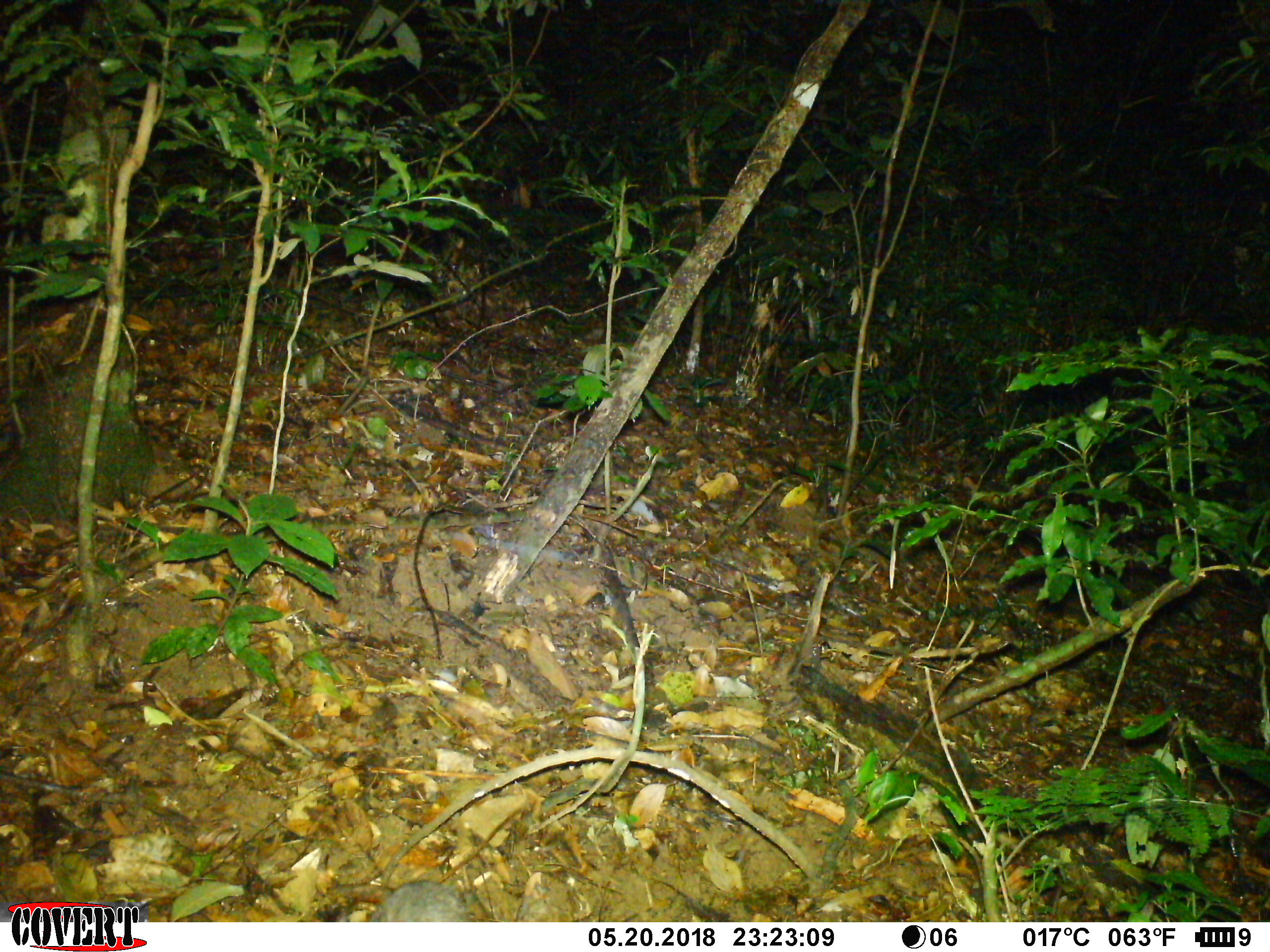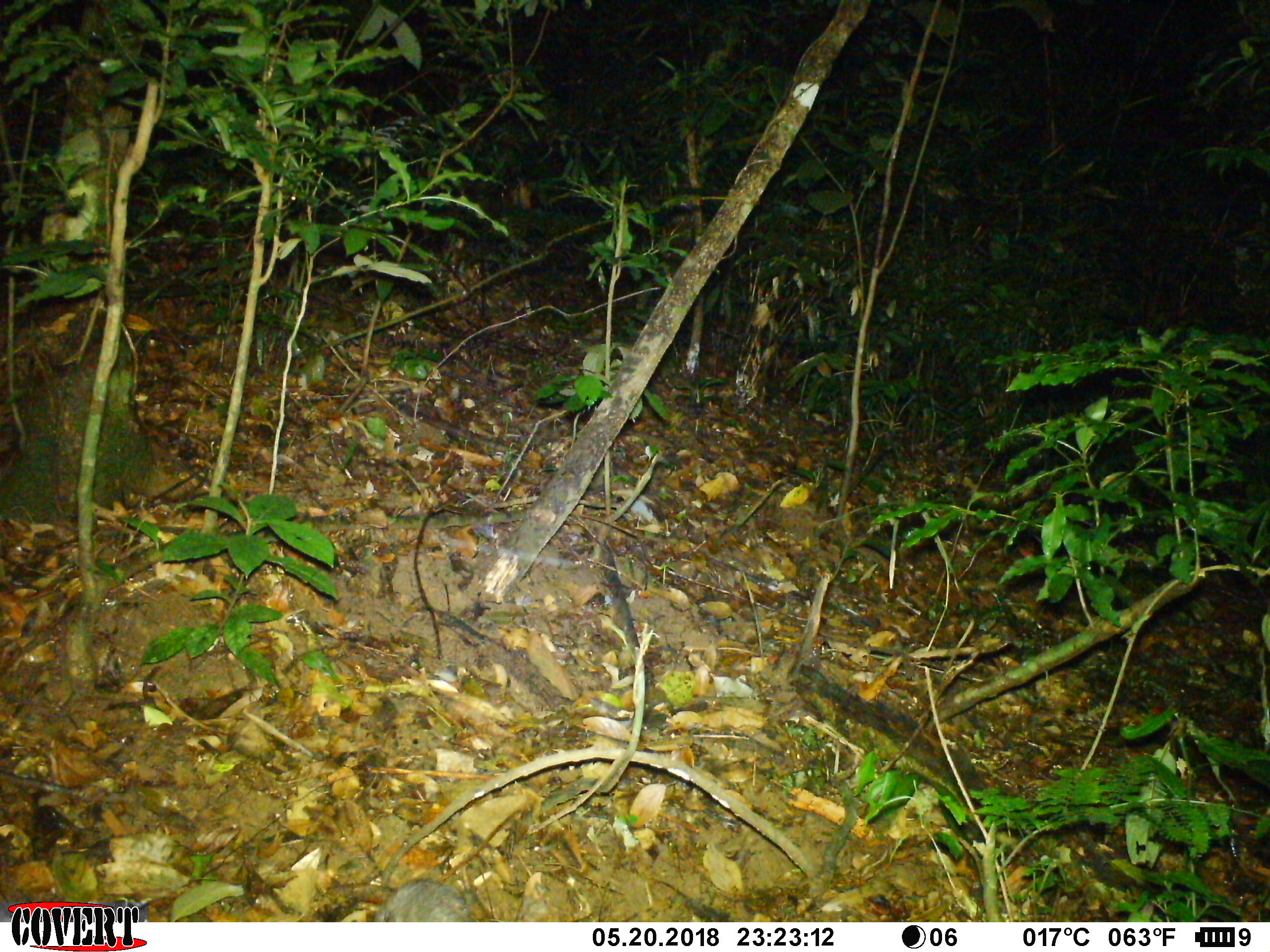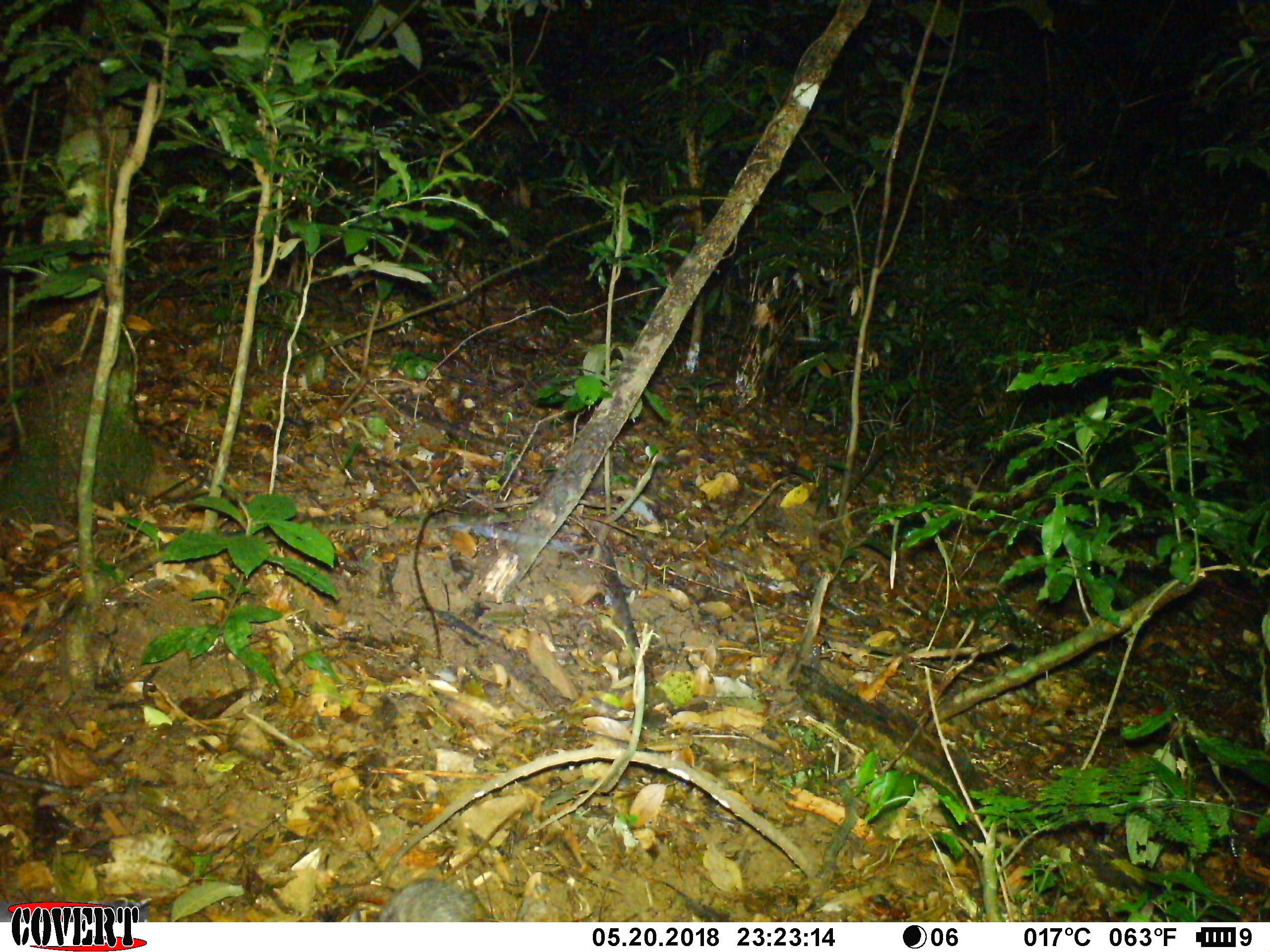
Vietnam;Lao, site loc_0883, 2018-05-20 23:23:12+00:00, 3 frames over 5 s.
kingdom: Animalia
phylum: Chordata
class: Mammalia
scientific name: Mammalia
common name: mammal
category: unidentified small mammal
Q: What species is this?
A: Unidentified small mammal (mammal) (Mammalia).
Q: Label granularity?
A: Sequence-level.